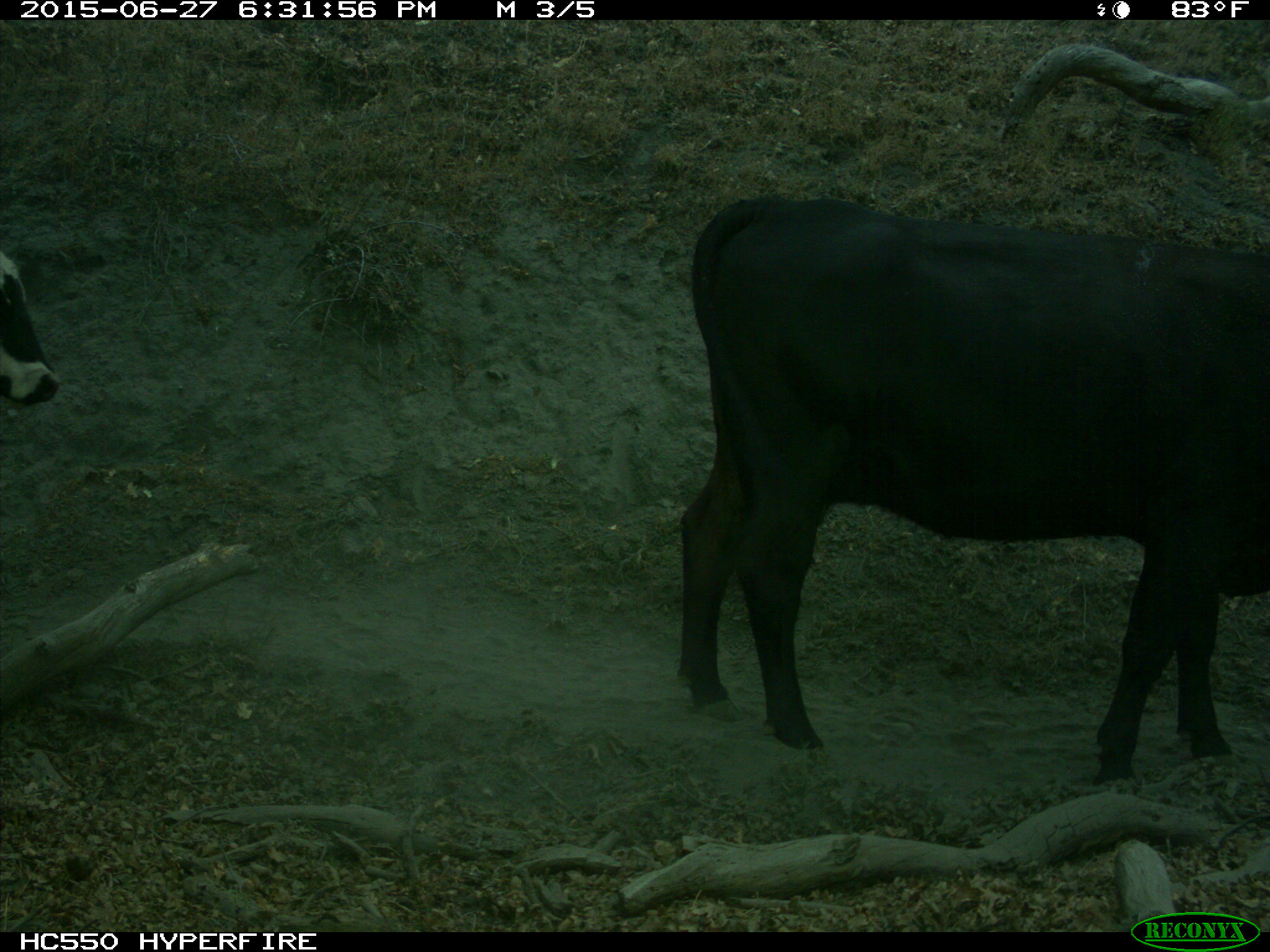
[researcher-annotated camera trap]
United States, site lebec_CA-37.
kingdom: Animalia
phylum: Chordata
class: Mammalia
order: Artiodactyla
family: Bovidae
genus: Bos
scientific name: Bos taurus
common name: domestic cow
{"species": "Bos taurus (domestic cow)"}